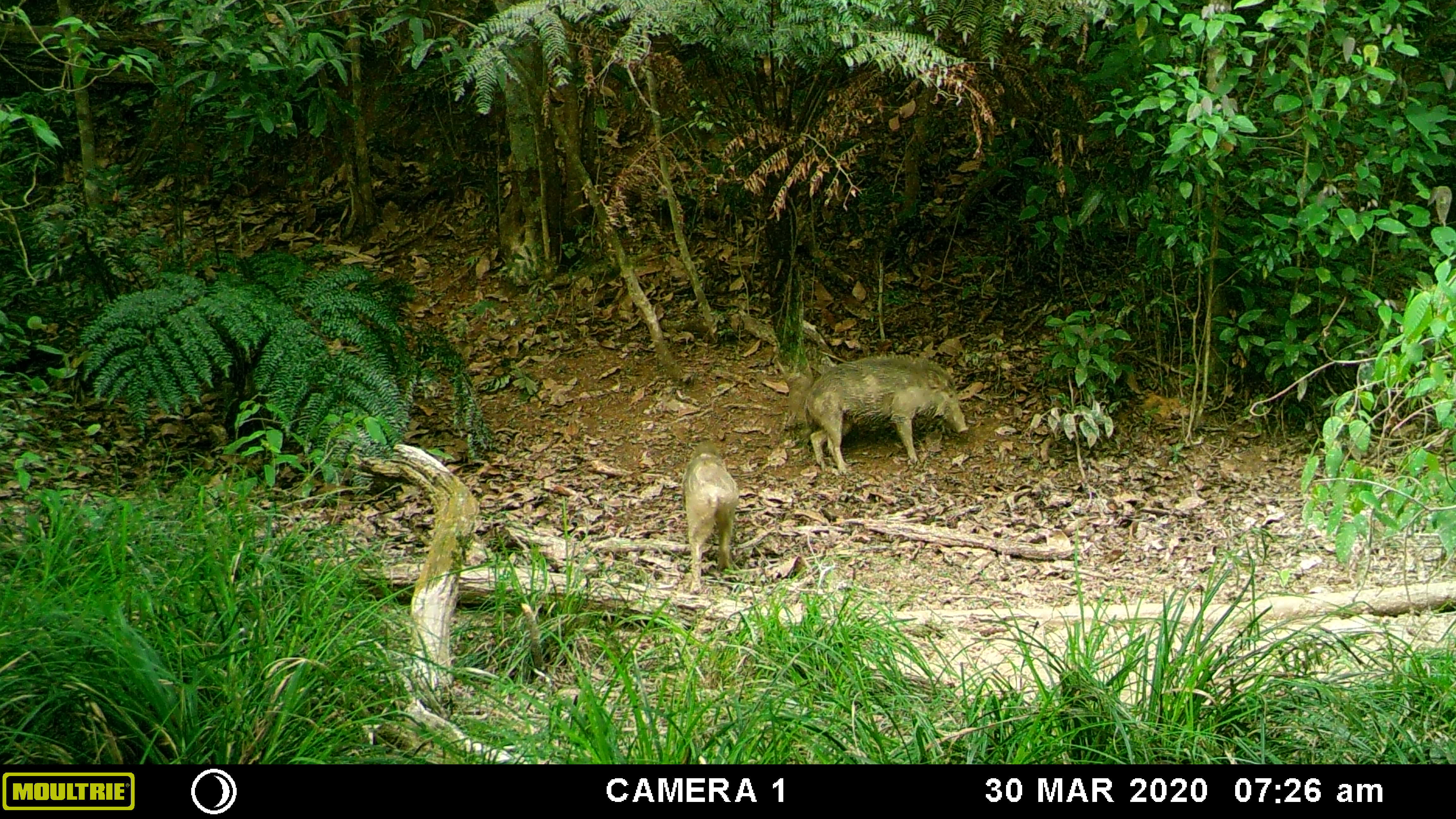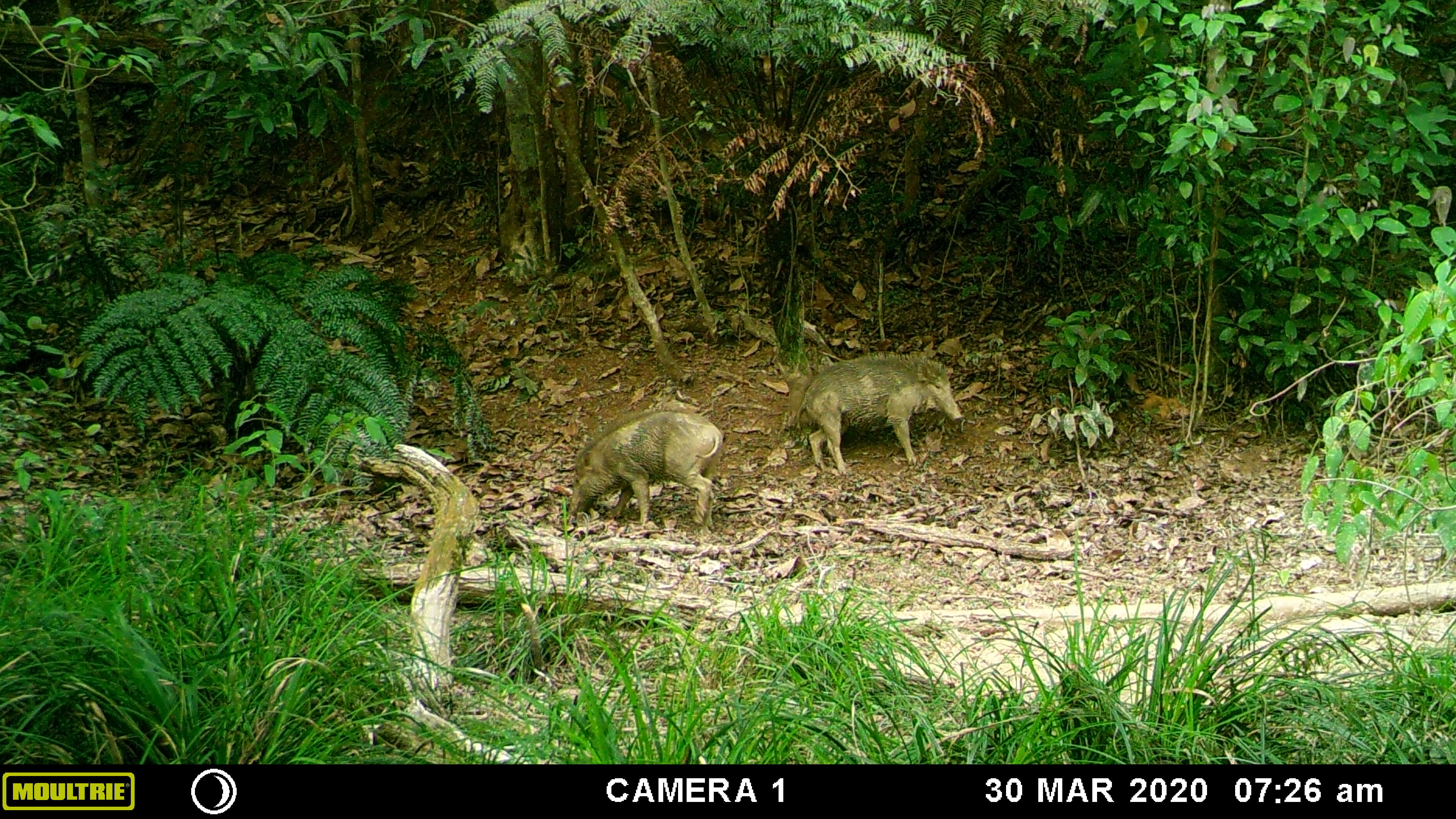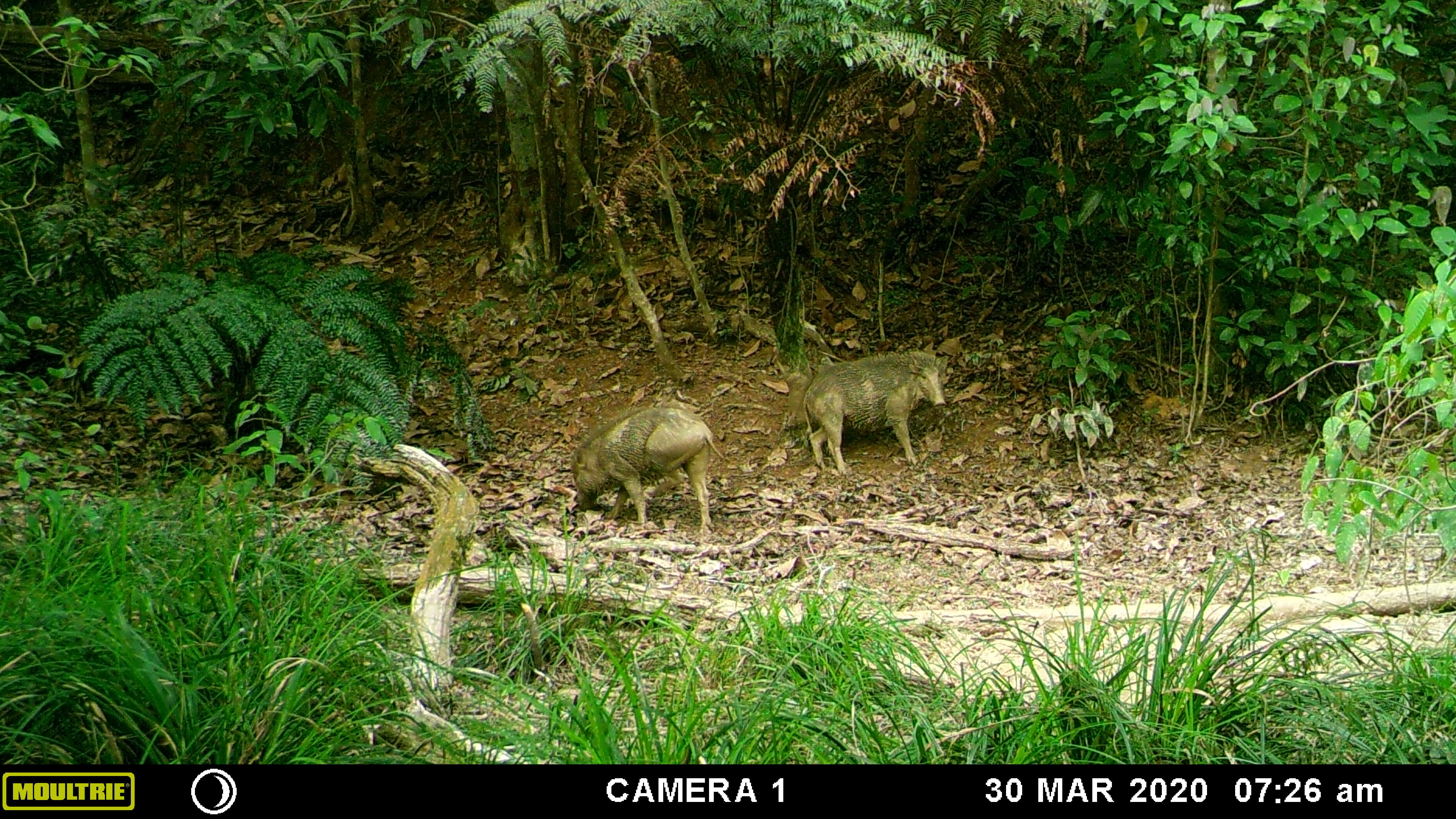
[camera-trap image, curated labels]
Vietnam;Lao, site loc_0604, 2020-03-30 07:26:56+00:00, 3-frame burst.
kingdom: Animalia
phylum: Chordata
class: Mammalia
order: Artiodactyla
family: Suidae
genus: Sus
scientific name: Sus scrofa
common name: eurasian wild pig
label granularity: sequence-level